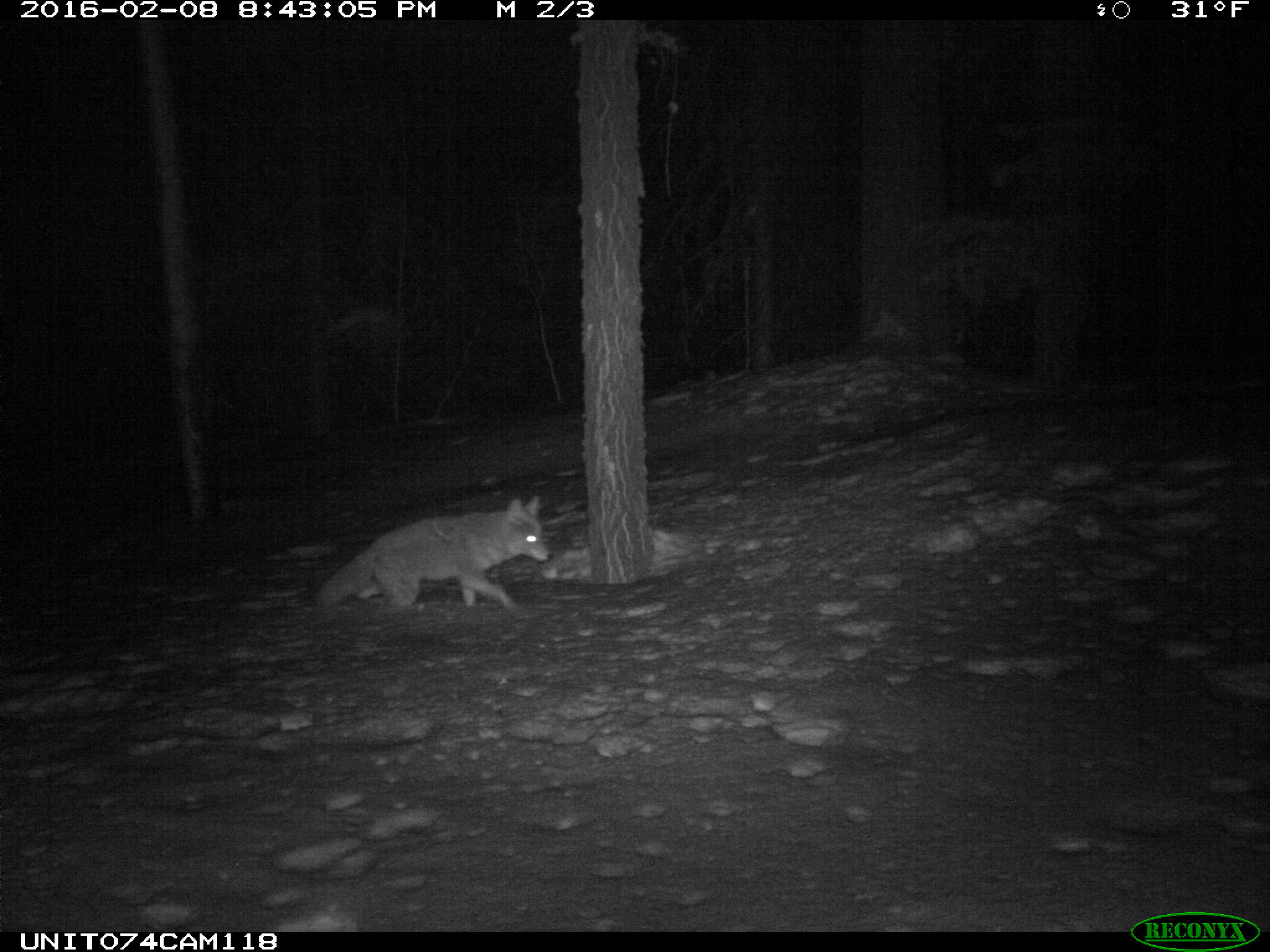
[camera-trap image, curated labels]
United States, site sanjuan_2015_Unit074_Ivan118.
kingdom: Animalia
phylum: Chordata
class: Mammalia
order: Carnivora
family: Canidae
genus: Canis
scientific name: Canis latrans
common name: coyote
Canis latrans (coyote).